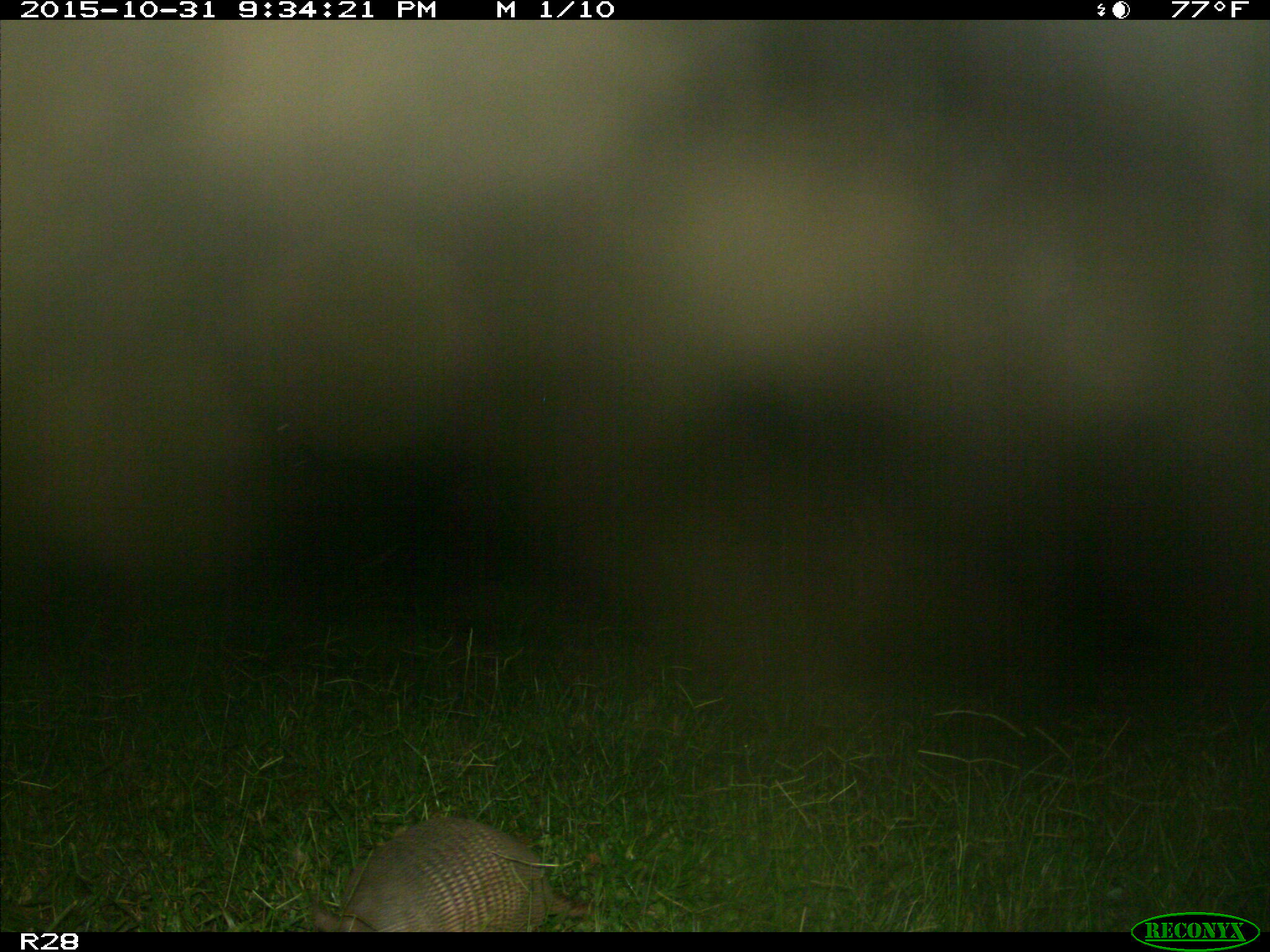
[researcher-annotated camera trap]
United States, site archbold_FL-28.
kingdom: Animalia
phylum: Chordata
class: Mammalia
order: Cingulata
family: Dasypodidae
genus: Dasypus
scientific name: Dasypus novemcinctus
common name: nine-banded armadillo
Dasypus novemcinctus (nine-banded armadillo).